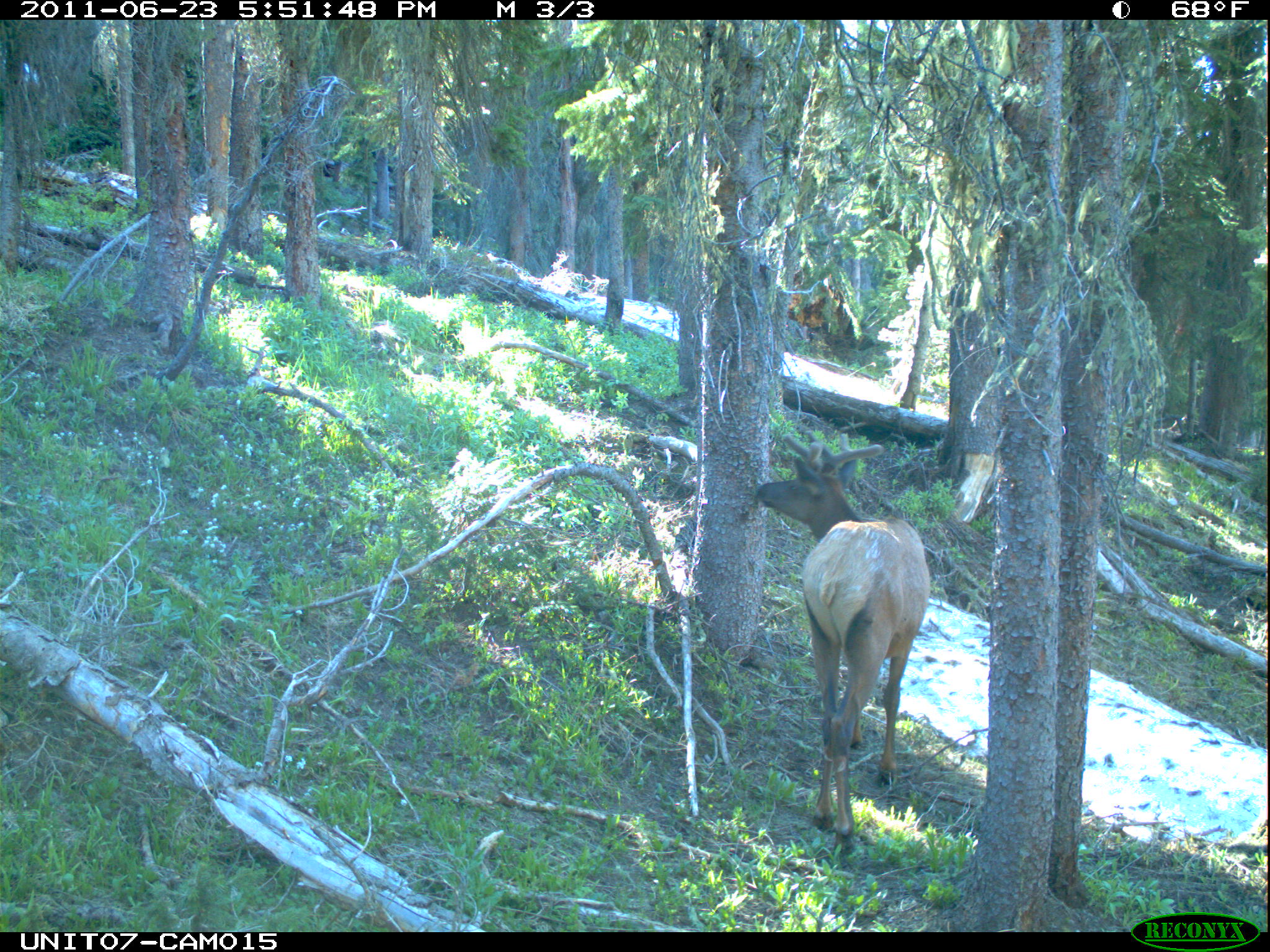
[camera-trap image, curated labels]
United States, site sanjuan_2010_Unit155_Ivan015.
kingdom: Animalia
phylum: Chordata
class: Mammalia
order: Artiodactyla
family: Cervidae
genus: Cervus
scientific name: Cervus elaphus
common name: red deer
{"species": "Cervus elaphus (red deer)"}